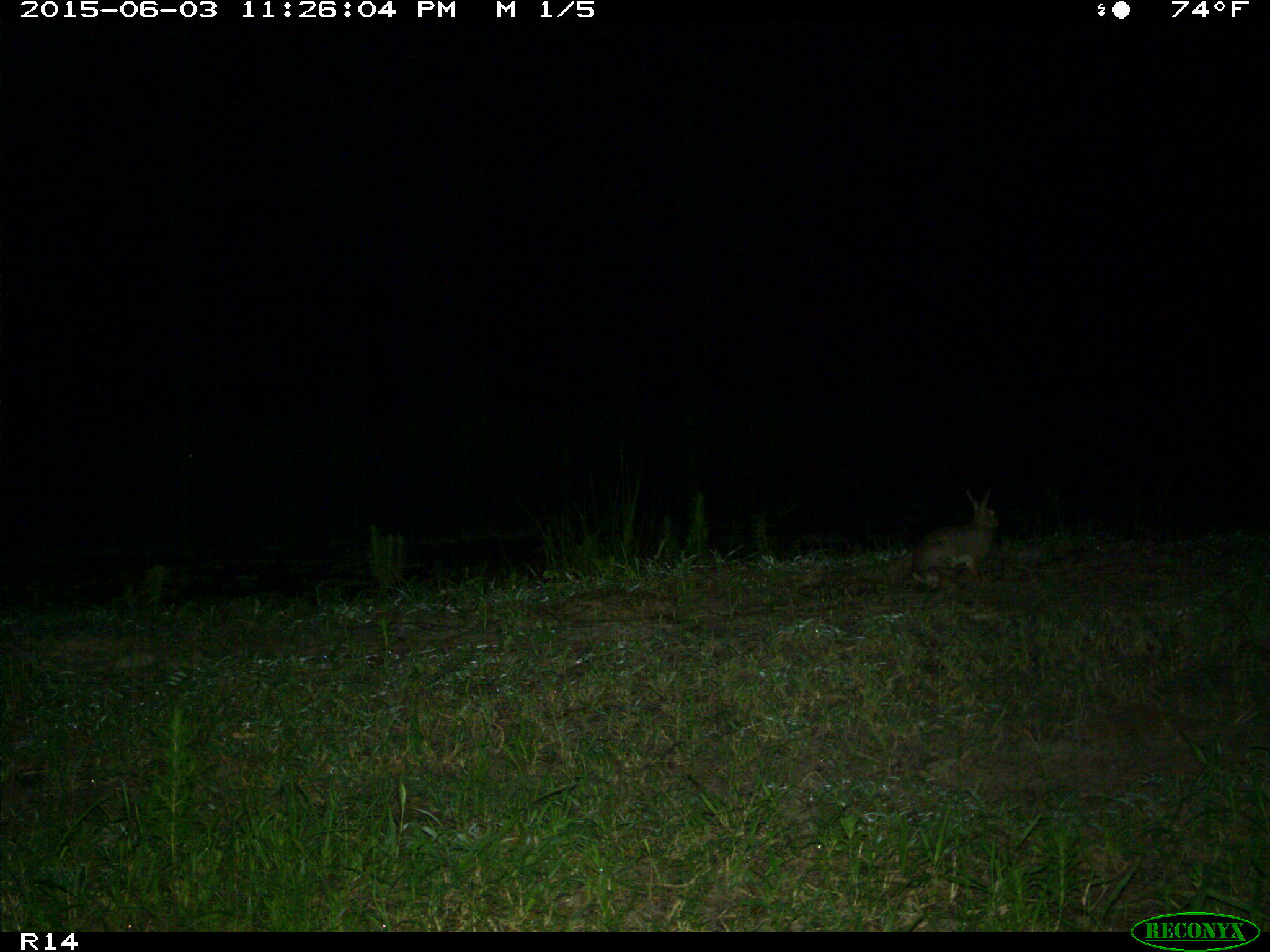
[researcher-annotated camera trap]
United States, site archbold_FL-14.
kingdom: Animalia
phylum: Chordata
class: Mammalia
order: Lagomorpha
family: Leporidae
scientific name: Leporidae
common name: rabbits and hares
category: unidentified rabbit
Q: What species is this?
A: Unidentified rabbit (rabbits and hares) (Leporidae).